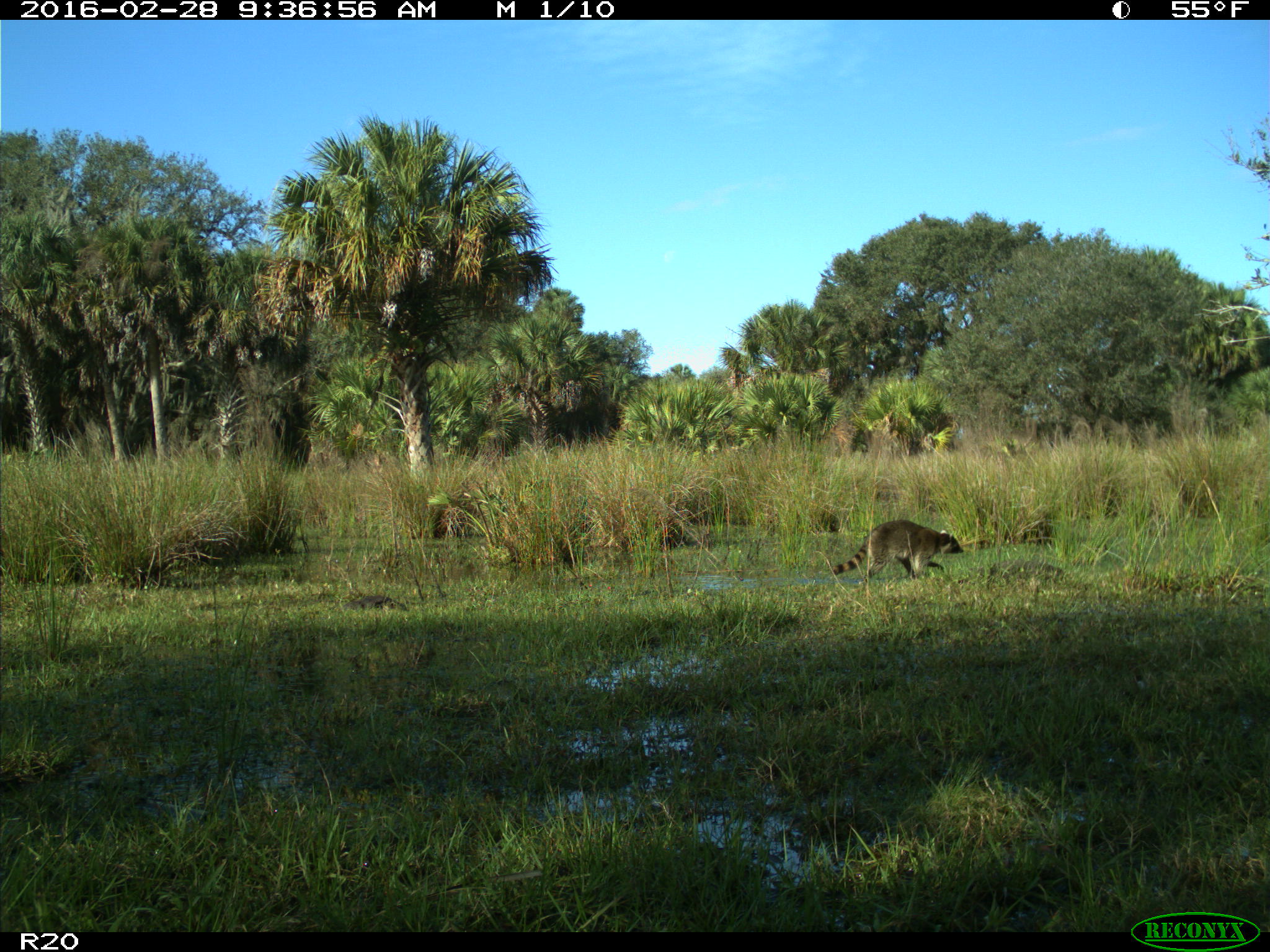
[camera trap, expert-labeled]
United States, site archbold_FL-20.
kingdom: Animalia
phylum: Chordata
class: Mammalia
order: Carnivora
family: Procyonidae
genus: Procyon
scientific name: Procyon lotor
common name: common raccoon